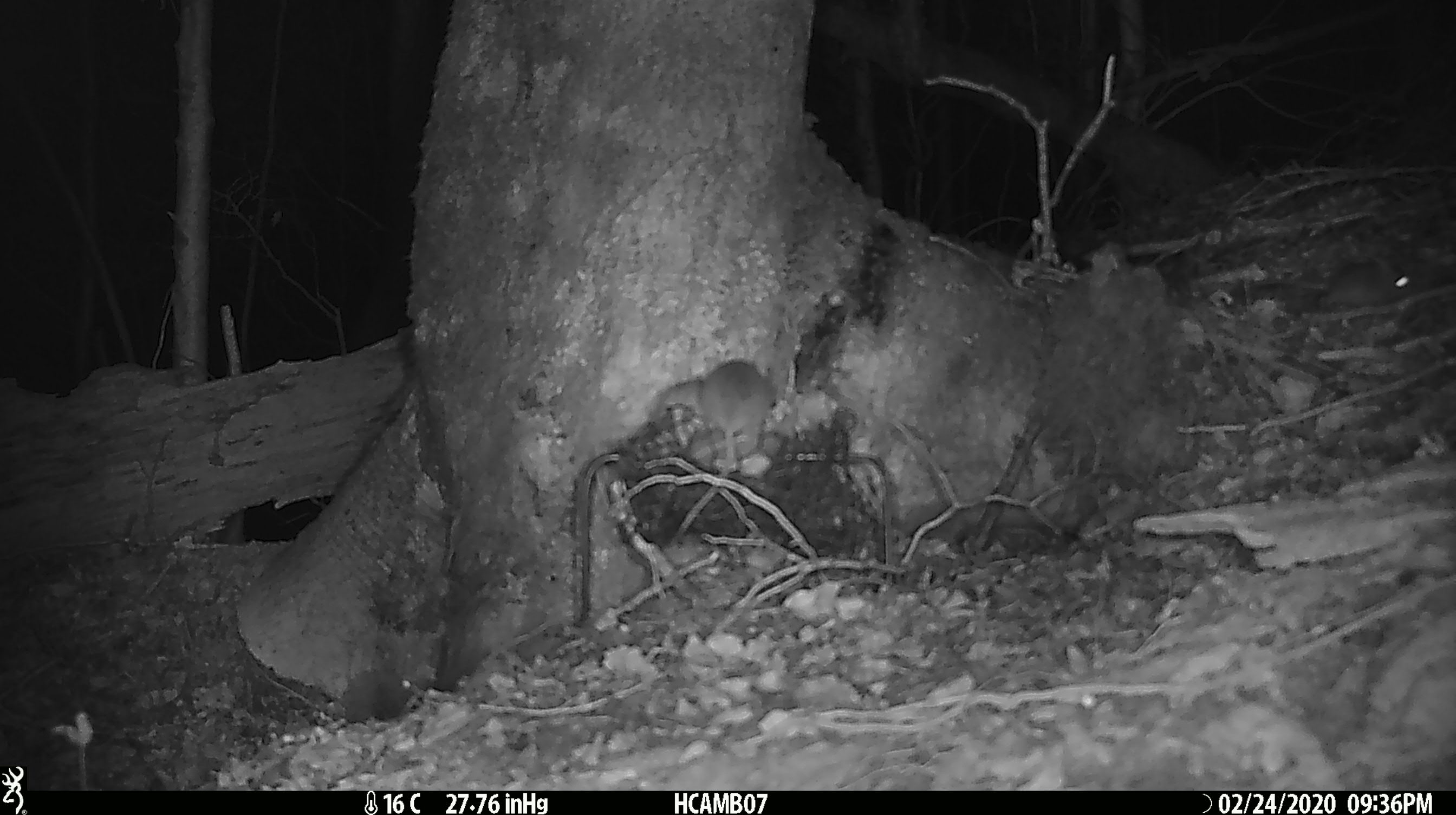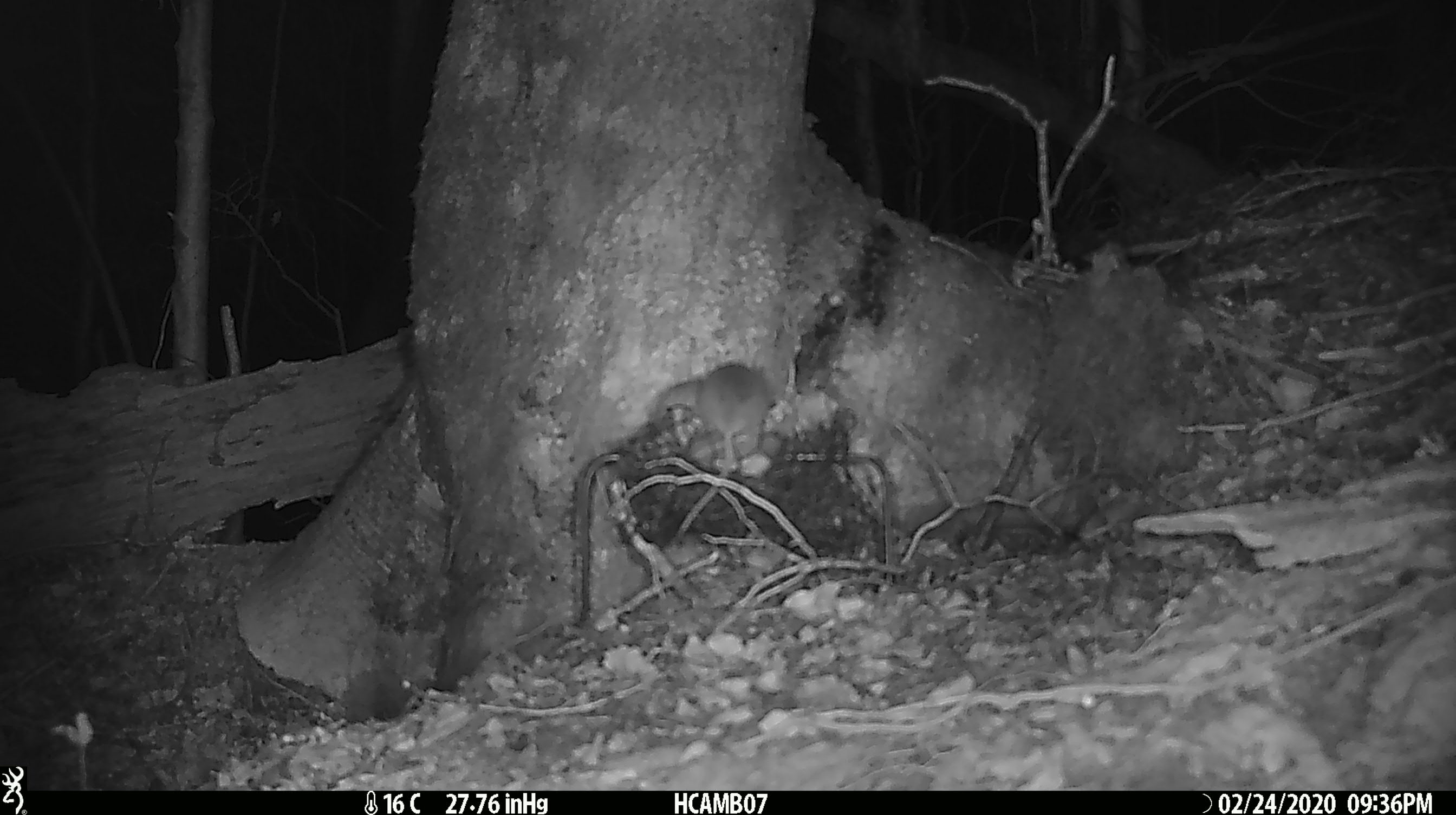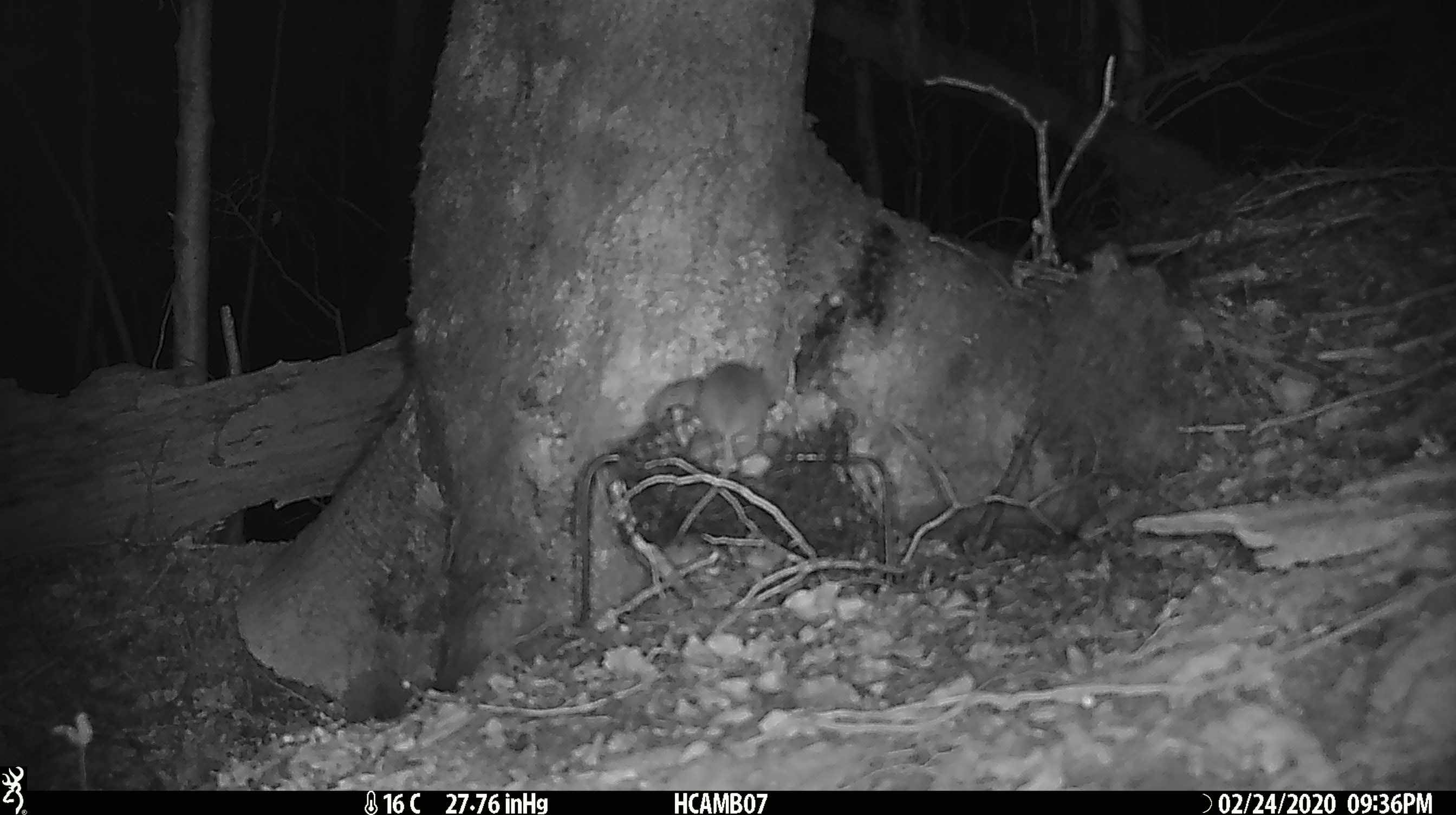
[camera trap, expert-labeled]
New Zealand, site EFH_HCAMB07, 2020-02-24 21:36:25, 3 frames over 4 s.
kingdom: Animalia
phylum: Chordata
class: Mammalia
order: Rodentia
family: Muridae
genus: Mus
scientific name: Mus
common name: mouse